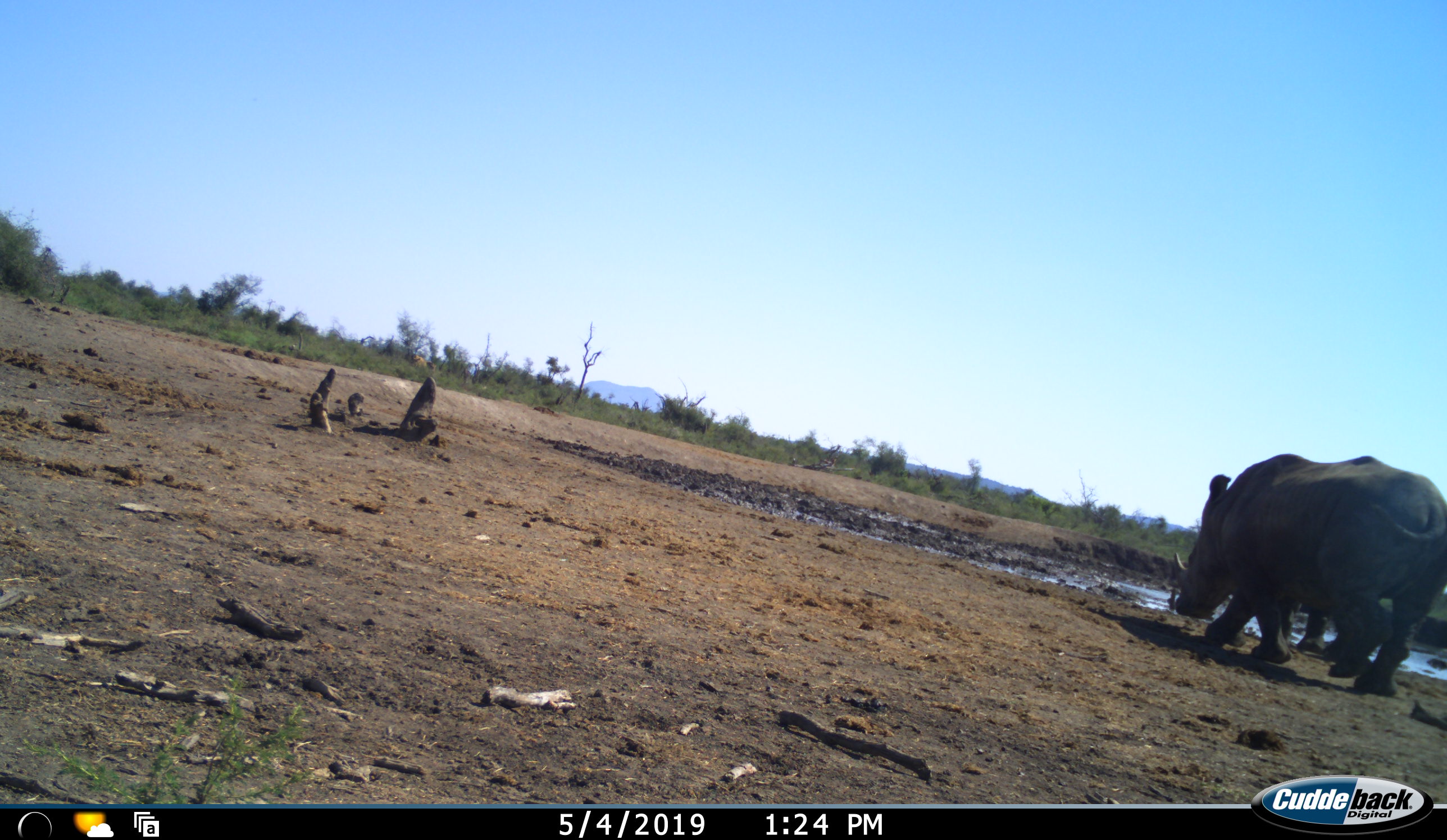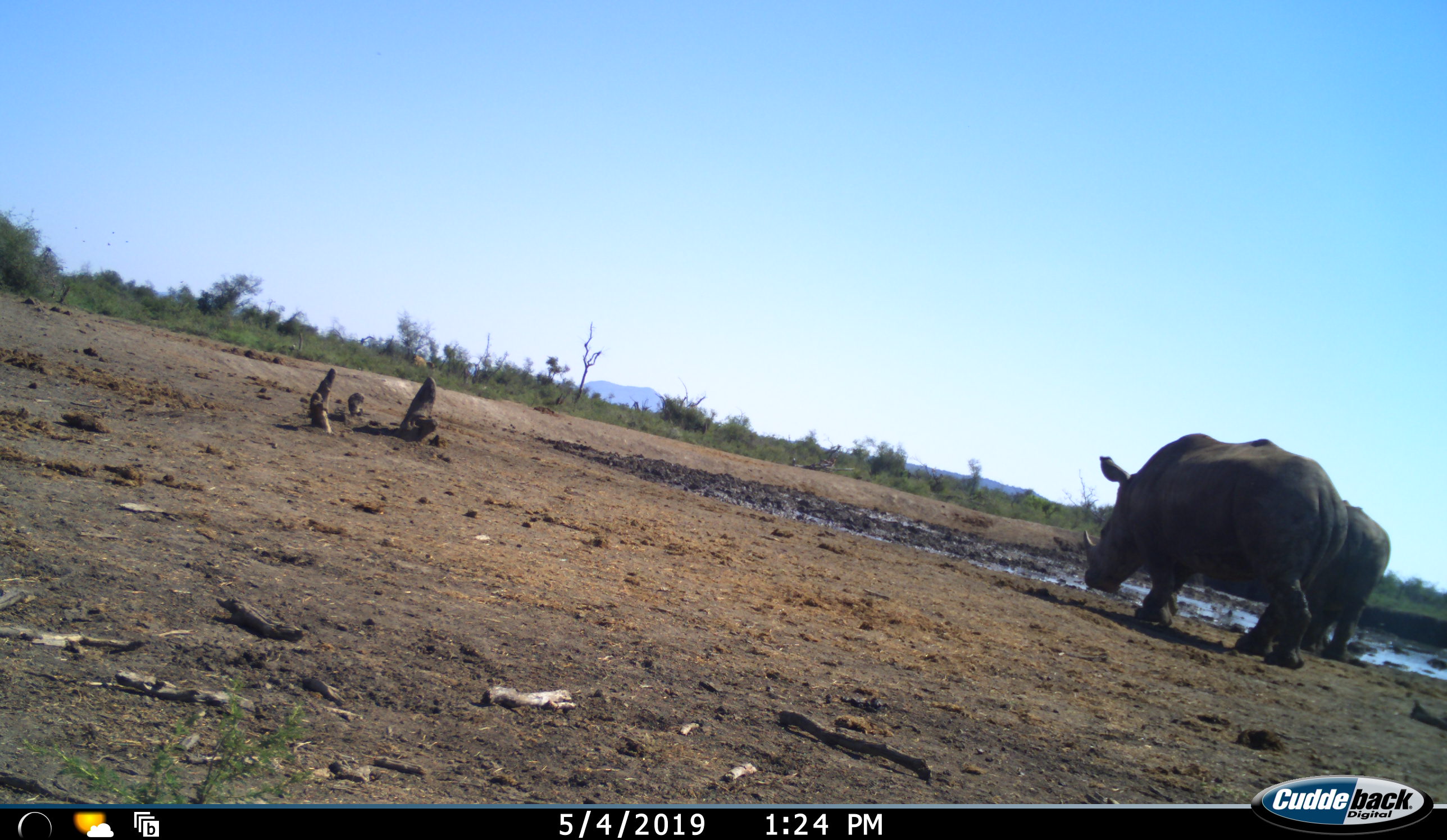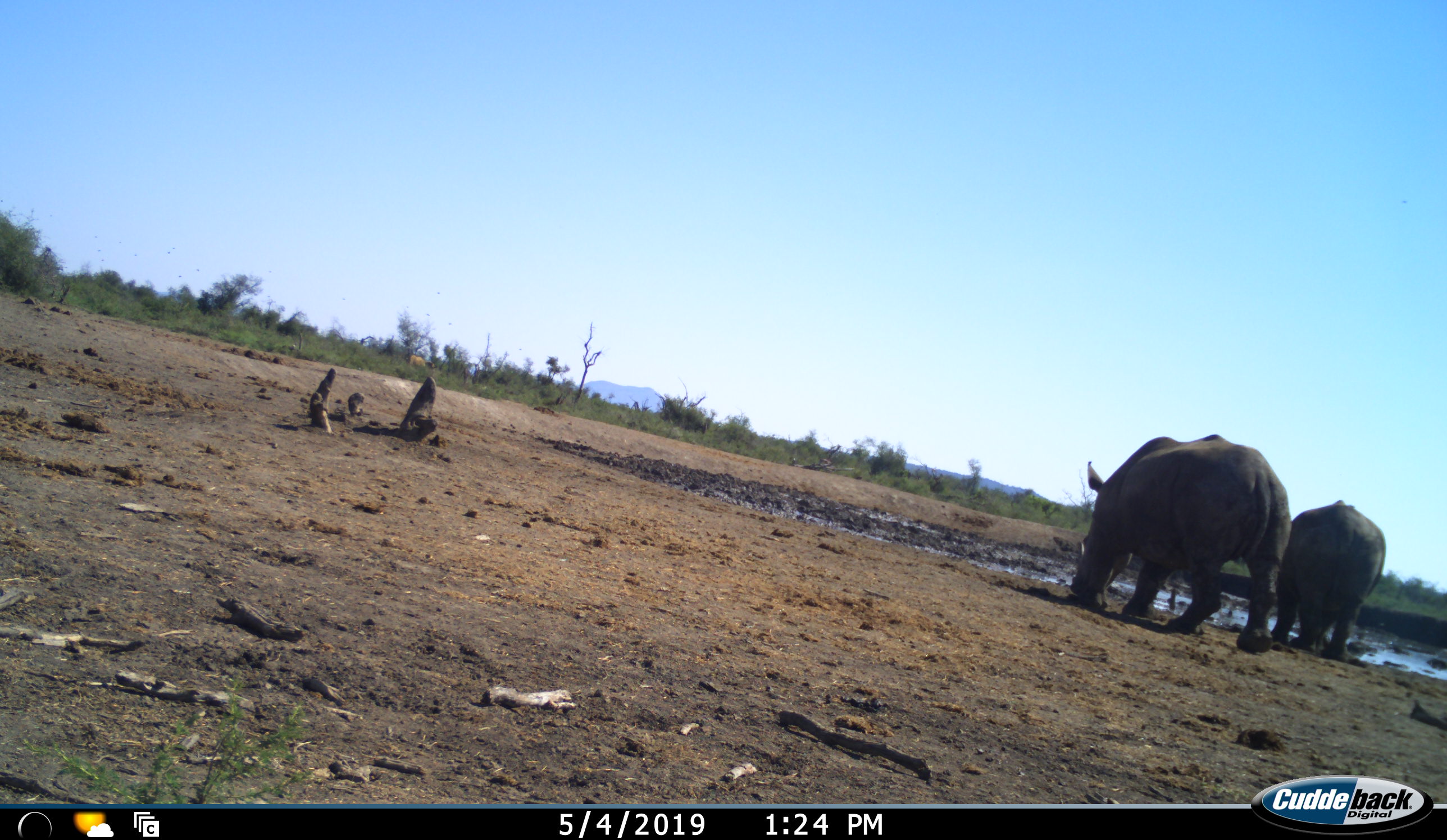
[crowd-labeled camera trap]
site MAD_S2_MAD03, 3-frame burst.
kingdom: Animalia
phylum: Chordata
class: Mammalia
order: Perissodactyla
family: Rhinocerotidae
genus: Ceratotherium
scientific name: Ceratotherium simum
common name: white rhinoceros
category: rhinoceroswhite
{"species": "rhinoceroswhite (white rhinoceros) (Ceratotherium simum)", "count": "2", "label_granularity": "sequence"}